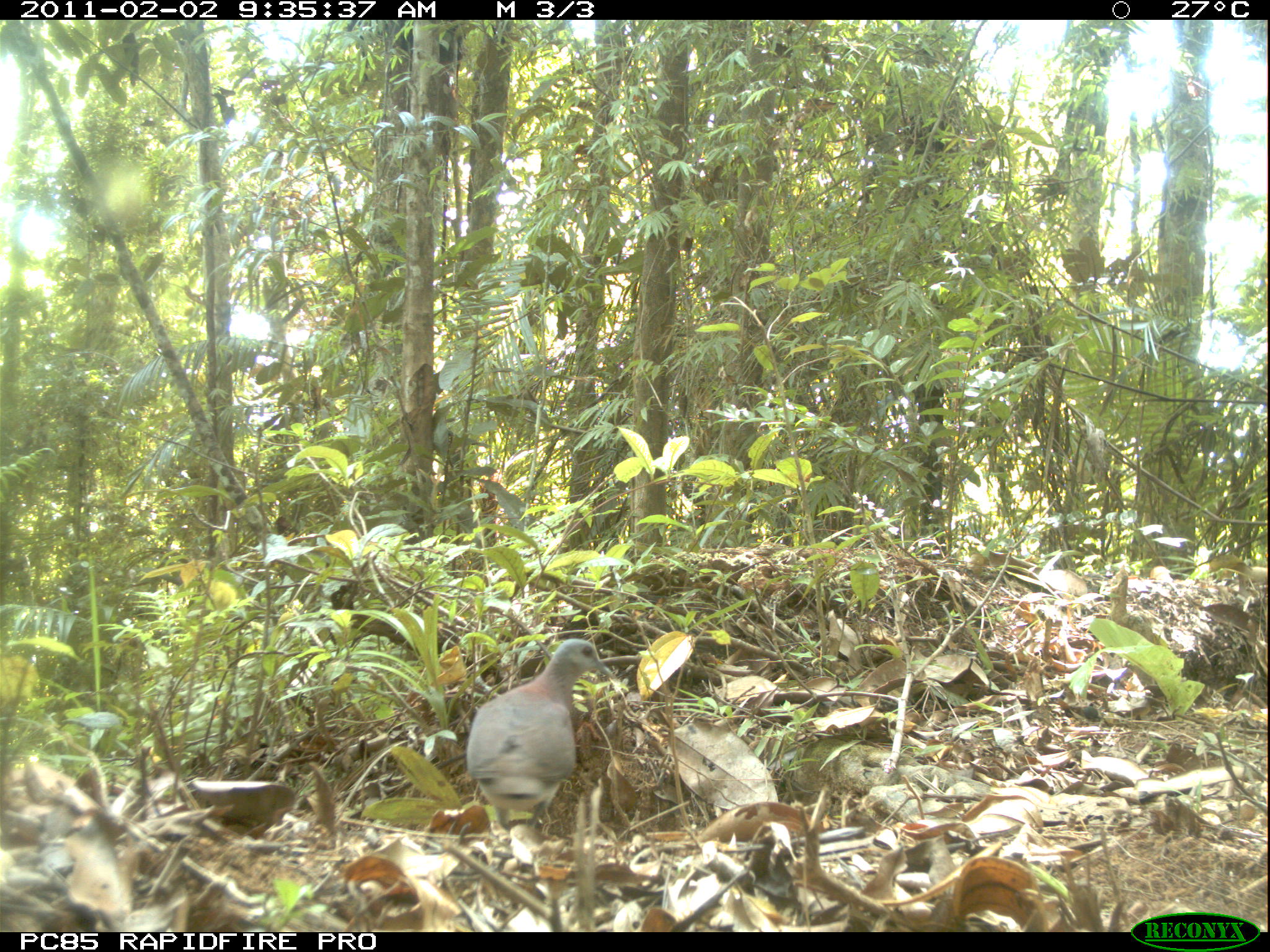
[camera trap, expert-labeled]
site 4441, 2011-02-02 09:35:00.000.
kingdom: Animalia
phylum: Chordata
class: Aves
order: Columbiformes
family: Columbidae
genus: Streptopelia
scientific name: Streptopelia picturata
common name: malagasy turtle dove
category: nesoenas picturata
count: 1